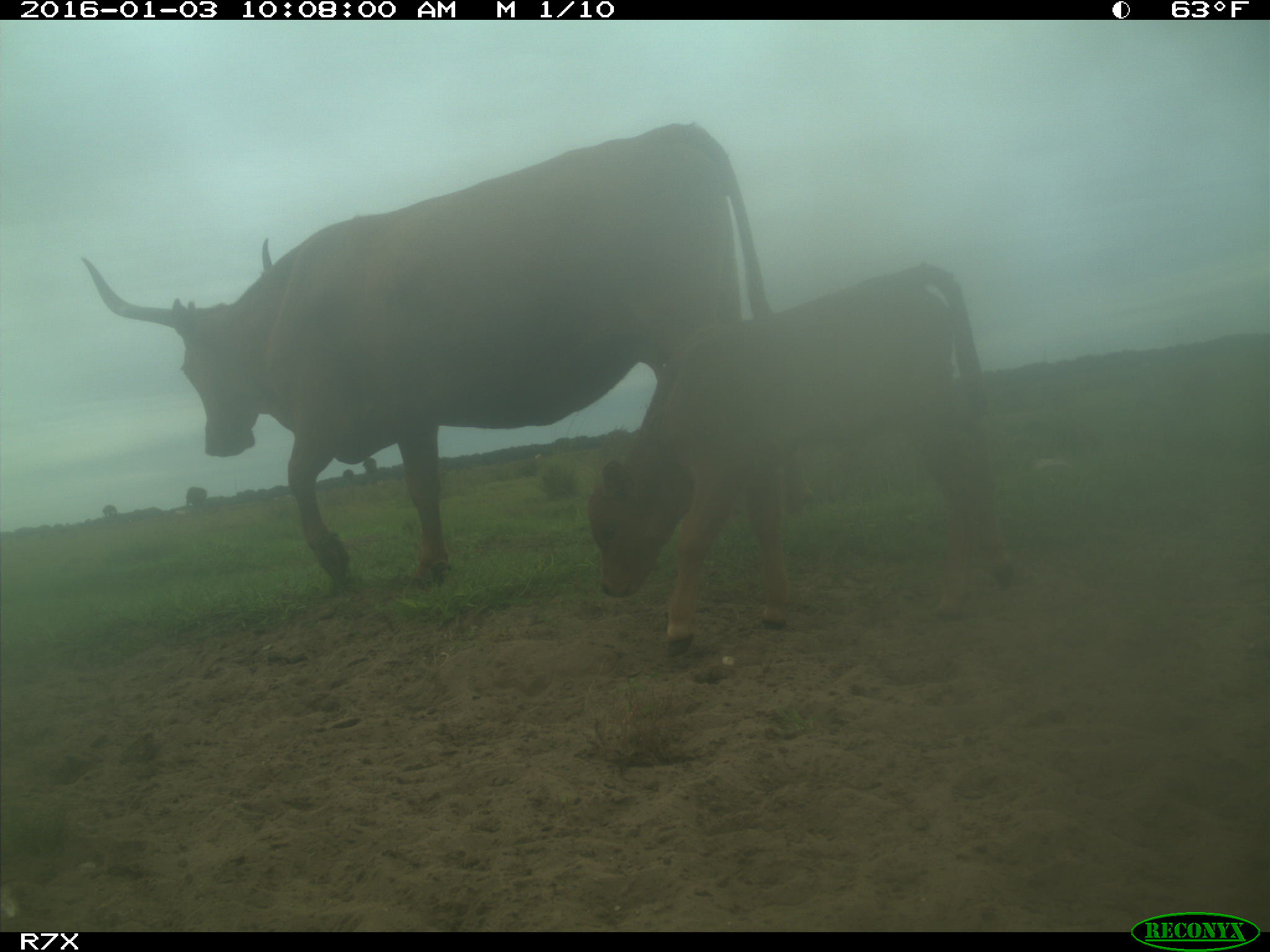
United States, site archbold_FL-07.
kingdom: Animalia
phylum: Chordata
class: Mammalia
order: Artiodactyla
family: Bovidae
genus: Bos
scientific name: Bos taurus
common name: domestic cow